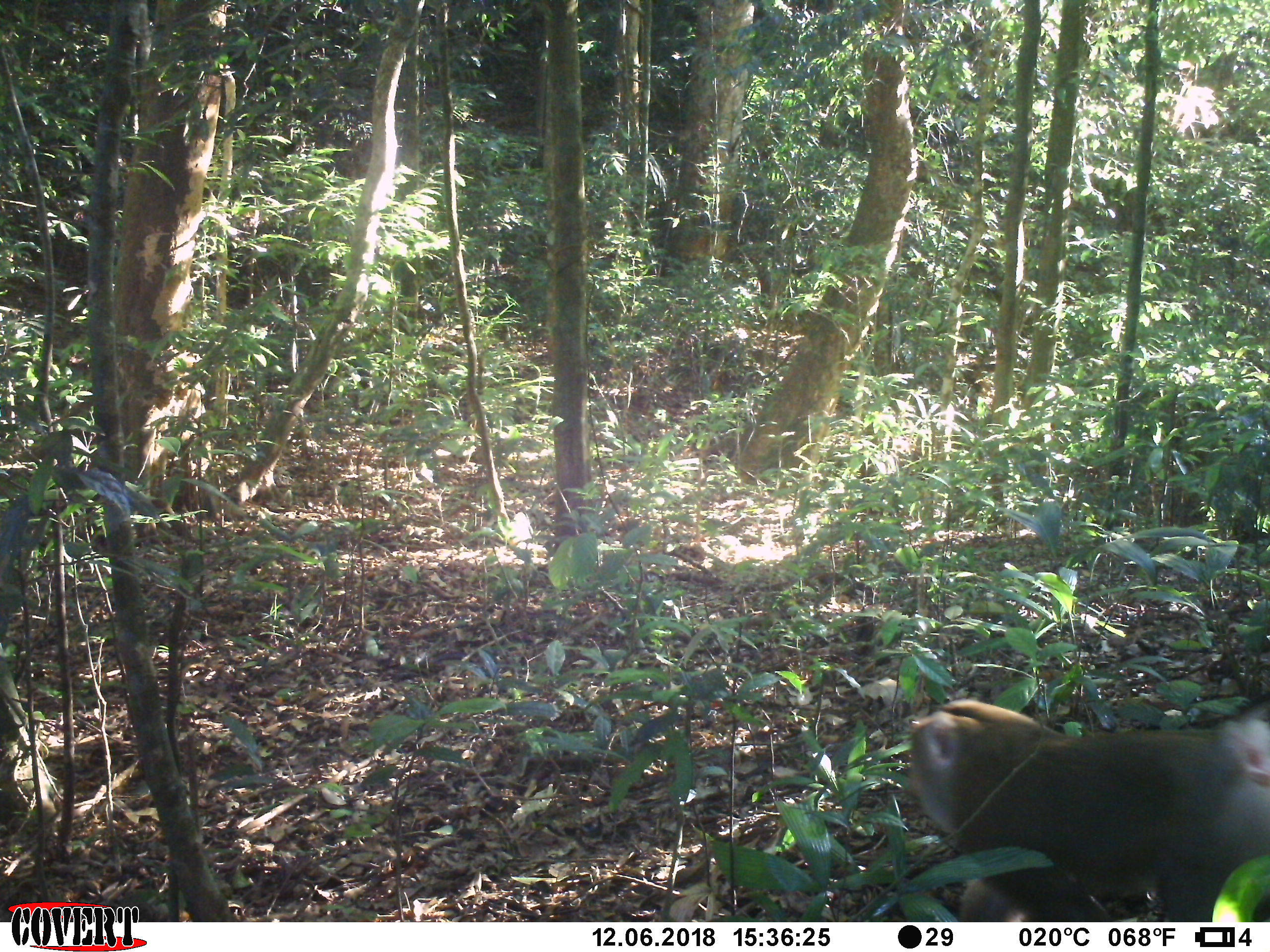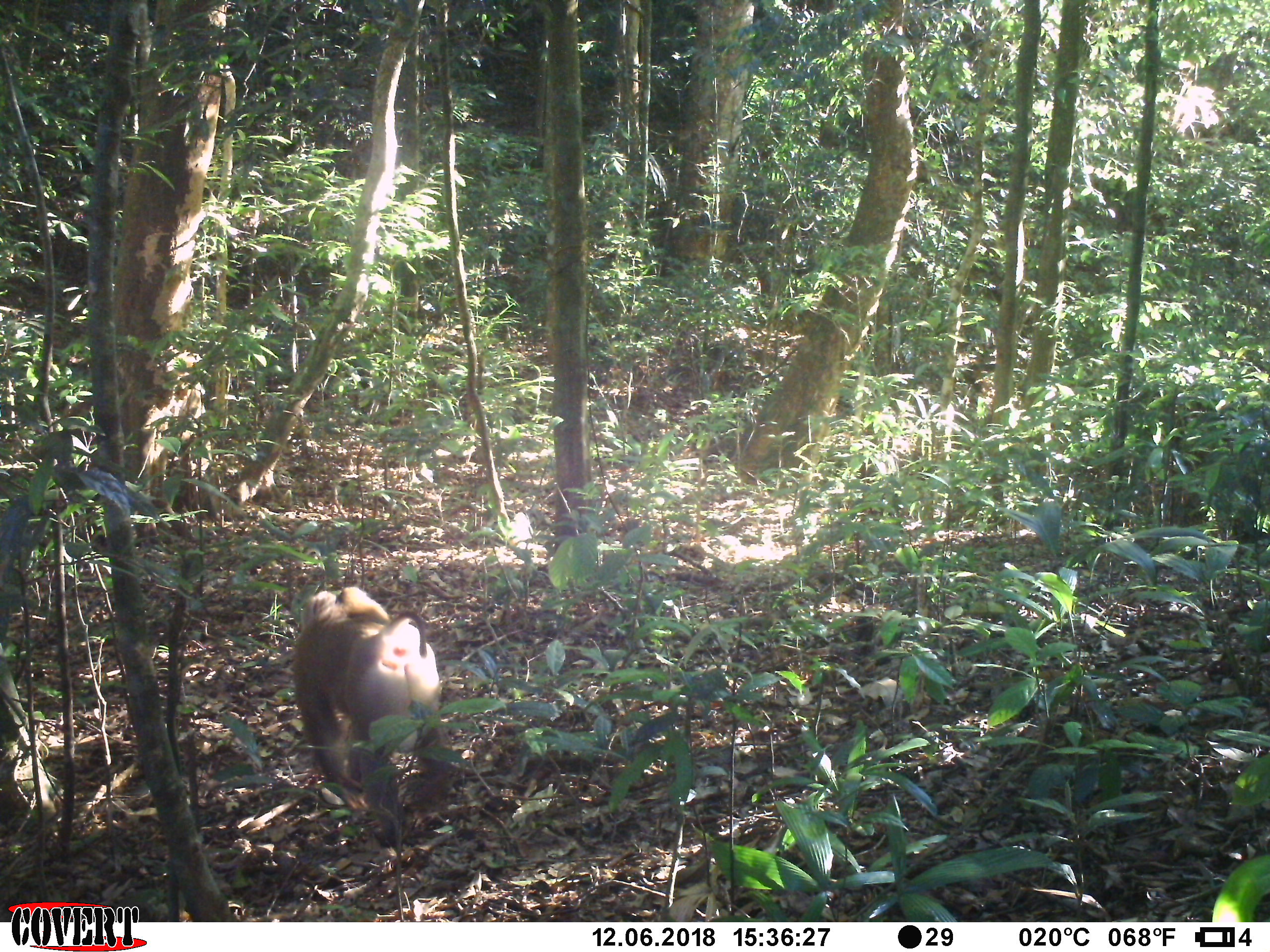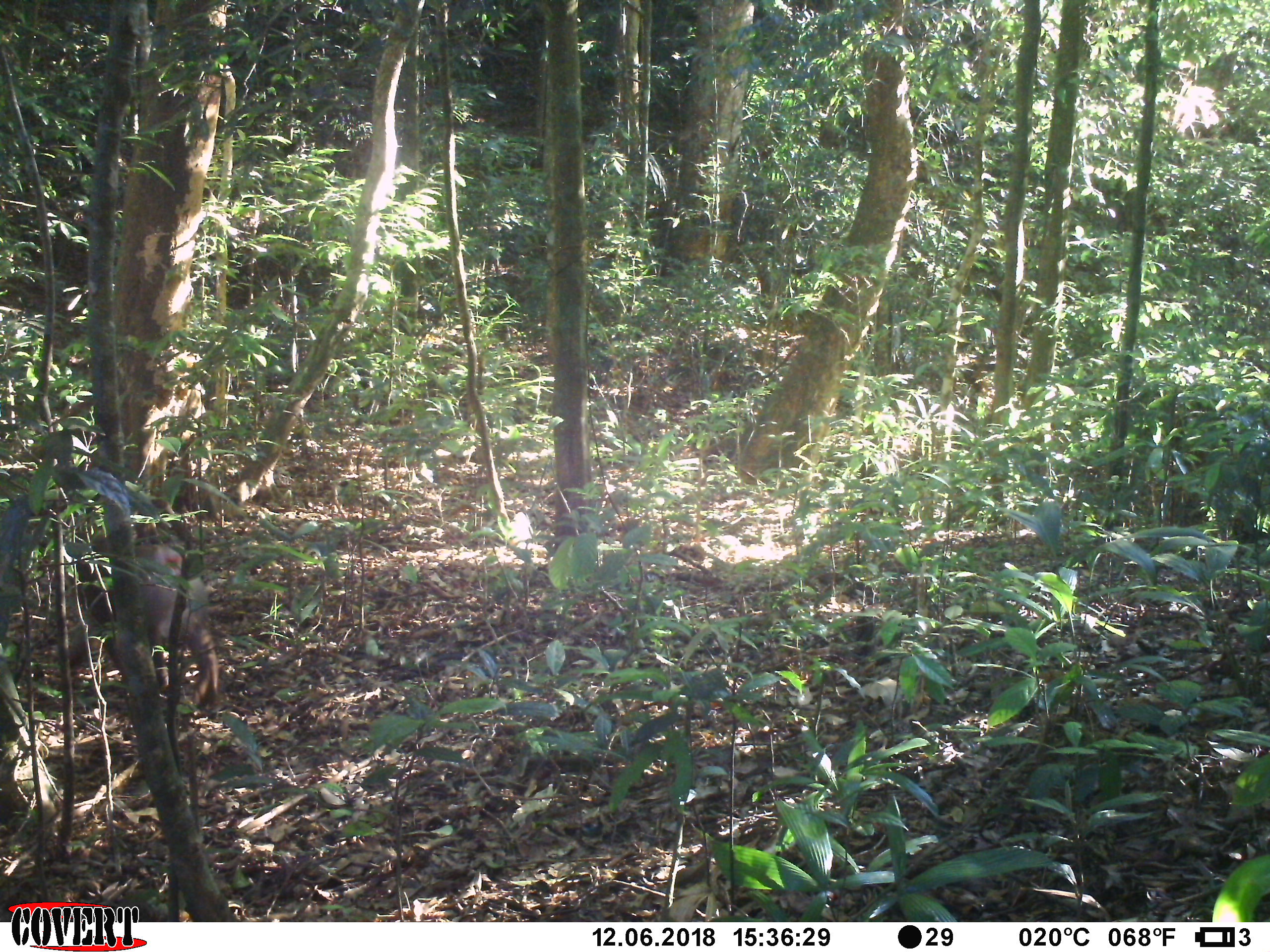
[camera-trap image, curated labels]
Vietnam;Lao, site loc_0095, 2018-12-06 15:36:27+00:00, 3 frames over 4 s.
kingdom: Animalia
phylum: Chordata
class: Mammalia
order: Primates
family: Cercopithecidae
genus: Macaca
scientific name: Macaca nemestrina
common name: pig-tailed macaque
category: pig tailed macaque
Pig tailed macaque (pig-tailed macaque) (Macaca nemestrina). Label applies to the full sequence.